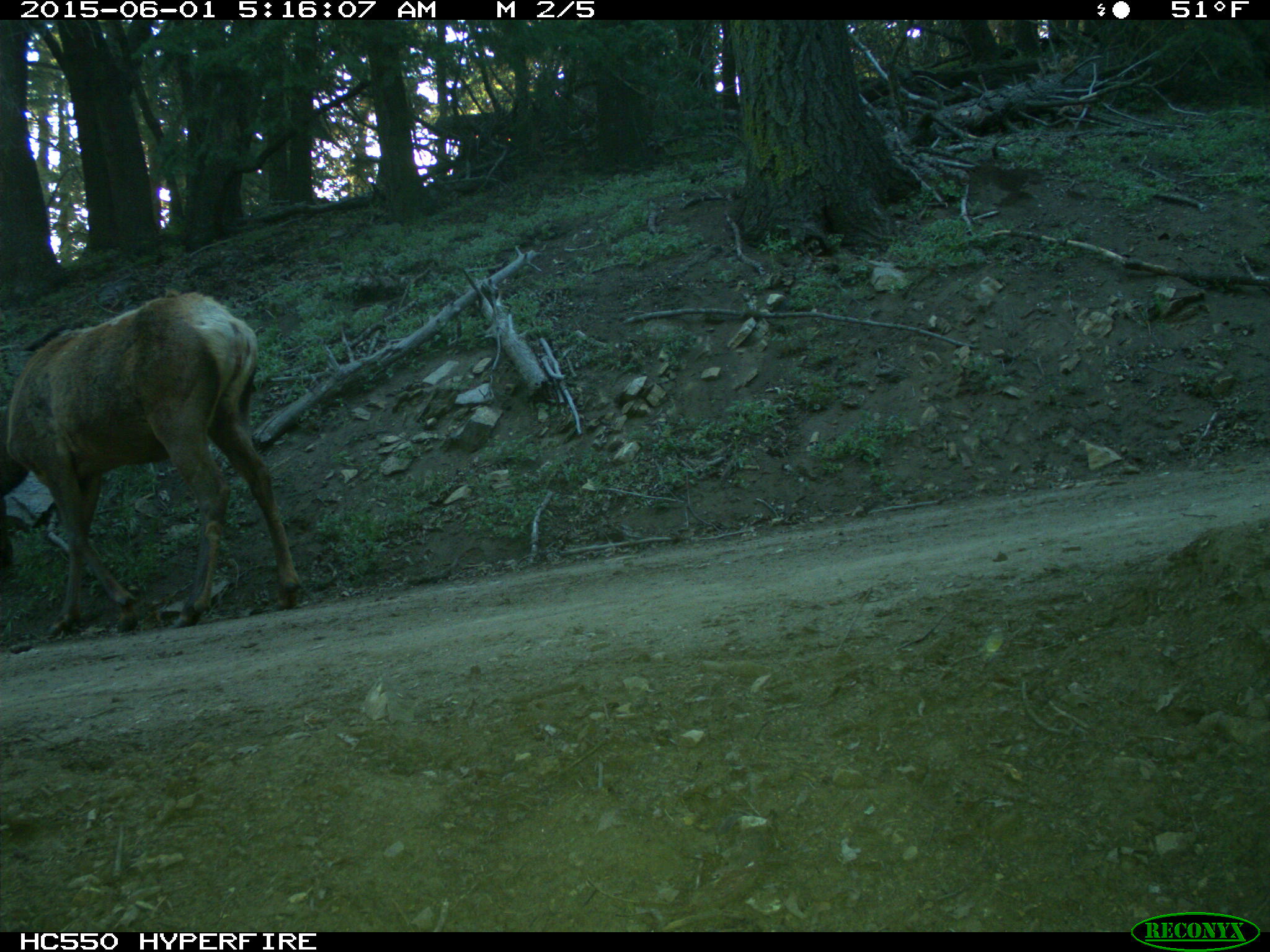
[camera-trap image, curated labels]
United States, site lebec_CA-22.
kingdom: Animalia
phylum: Chordata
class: Mammalia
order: Artiodactyla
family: Cervidae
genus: Cervus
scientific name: Cervus canadensis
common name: elk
Cervus canadensis (elk).